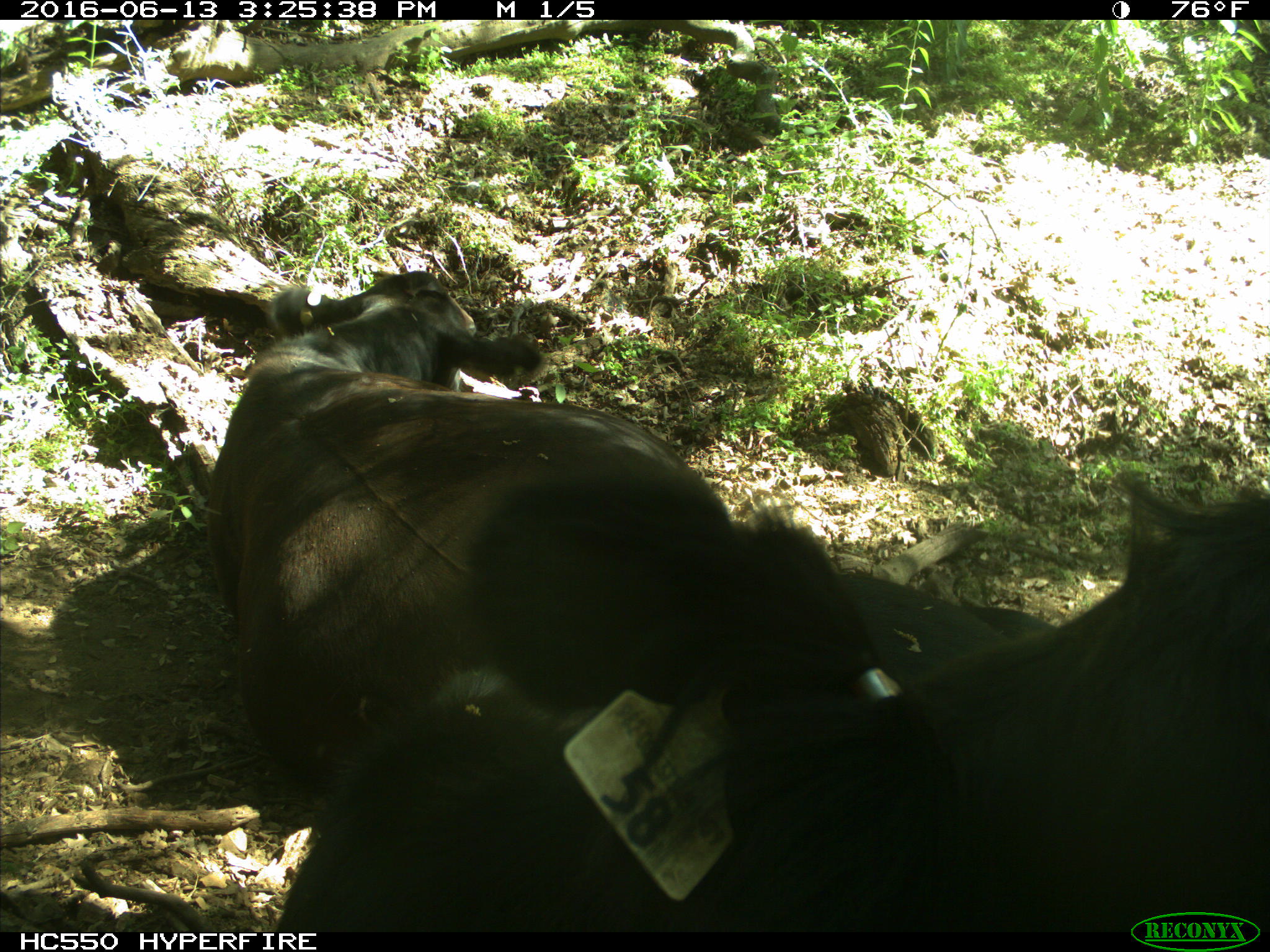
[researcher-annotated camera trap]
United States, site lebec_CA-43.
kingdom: Animalia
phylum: Chordata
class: Mammalia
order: Artiodactyla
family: Bovidae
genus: Bos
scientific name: Bos taurus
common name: domestic cow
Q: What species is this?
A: Bos taurus (domestic cow).